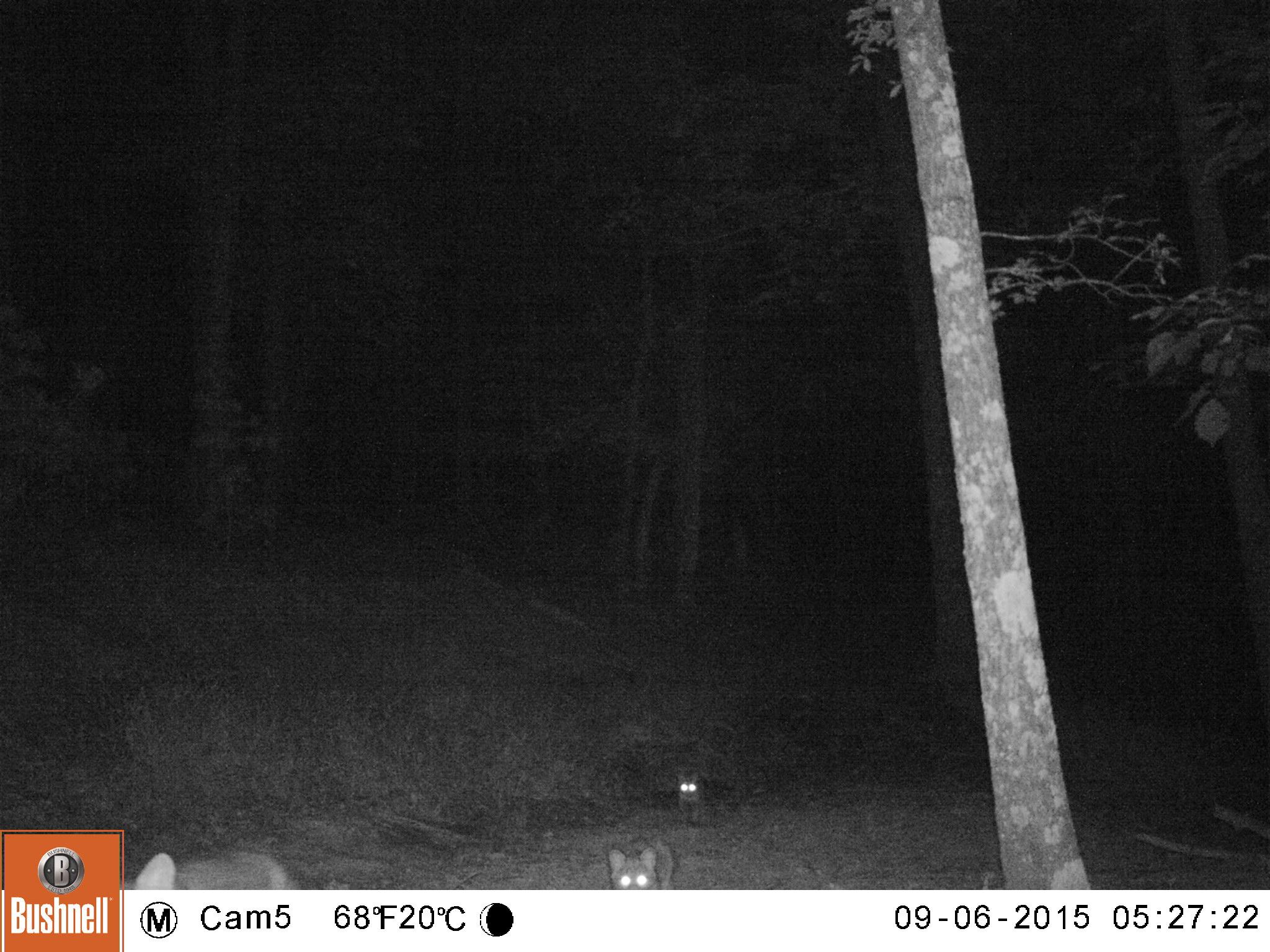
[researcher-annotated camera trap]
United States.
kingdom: Animalia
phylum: Chordata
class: Mammalia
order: Carnivora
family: Felidae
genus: Lynx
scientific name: Lynx rufus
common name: bobcat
Bobcat (Lynx rufus).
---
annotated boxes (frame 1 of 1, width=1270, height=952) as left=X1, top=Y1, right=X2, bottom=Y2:
Bobcat: left=130, top=823, right=326, bottom=903; left=595, top=827, right=681, bottom=893; left=666, top=763, right=716, bottom=822